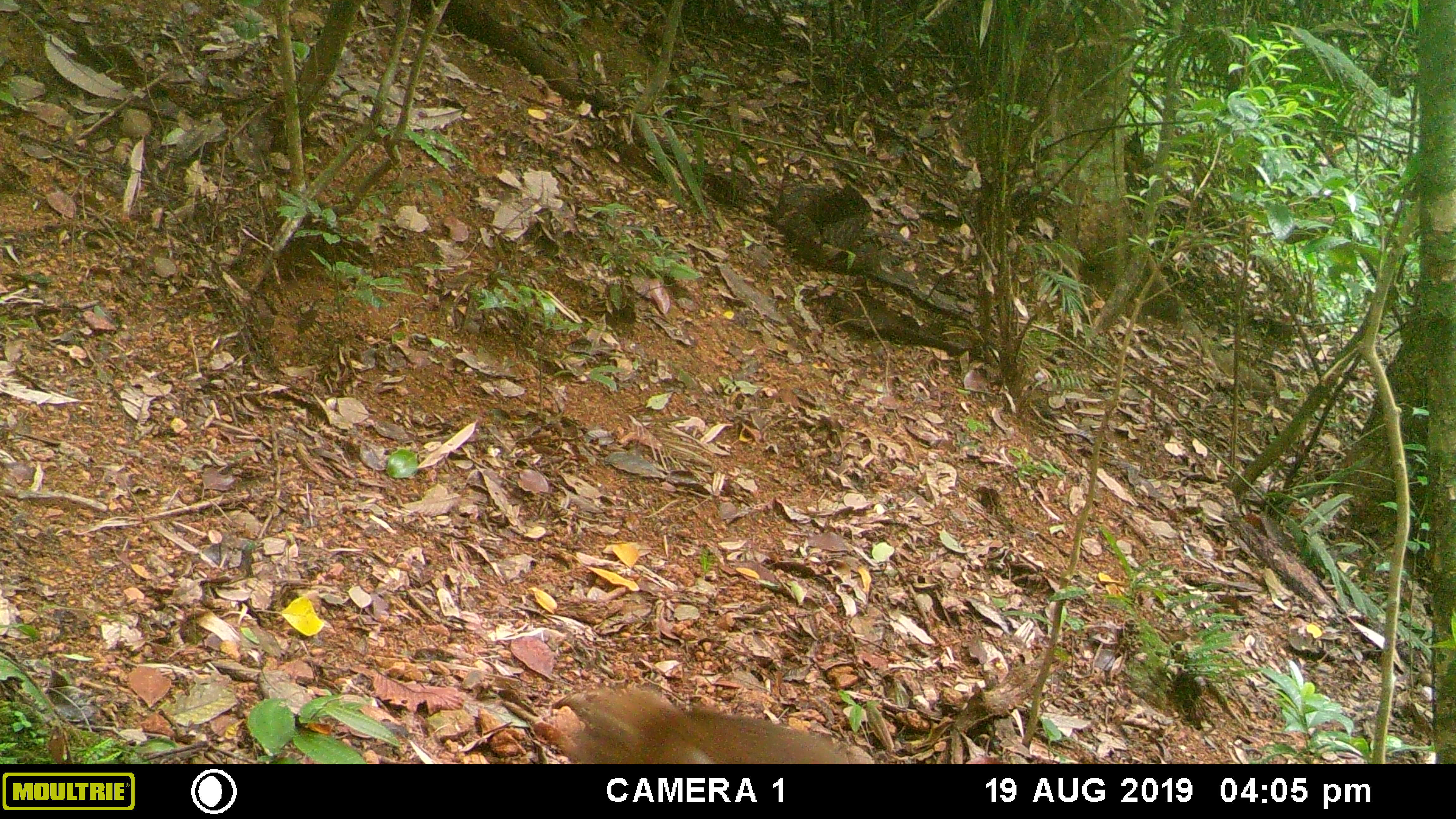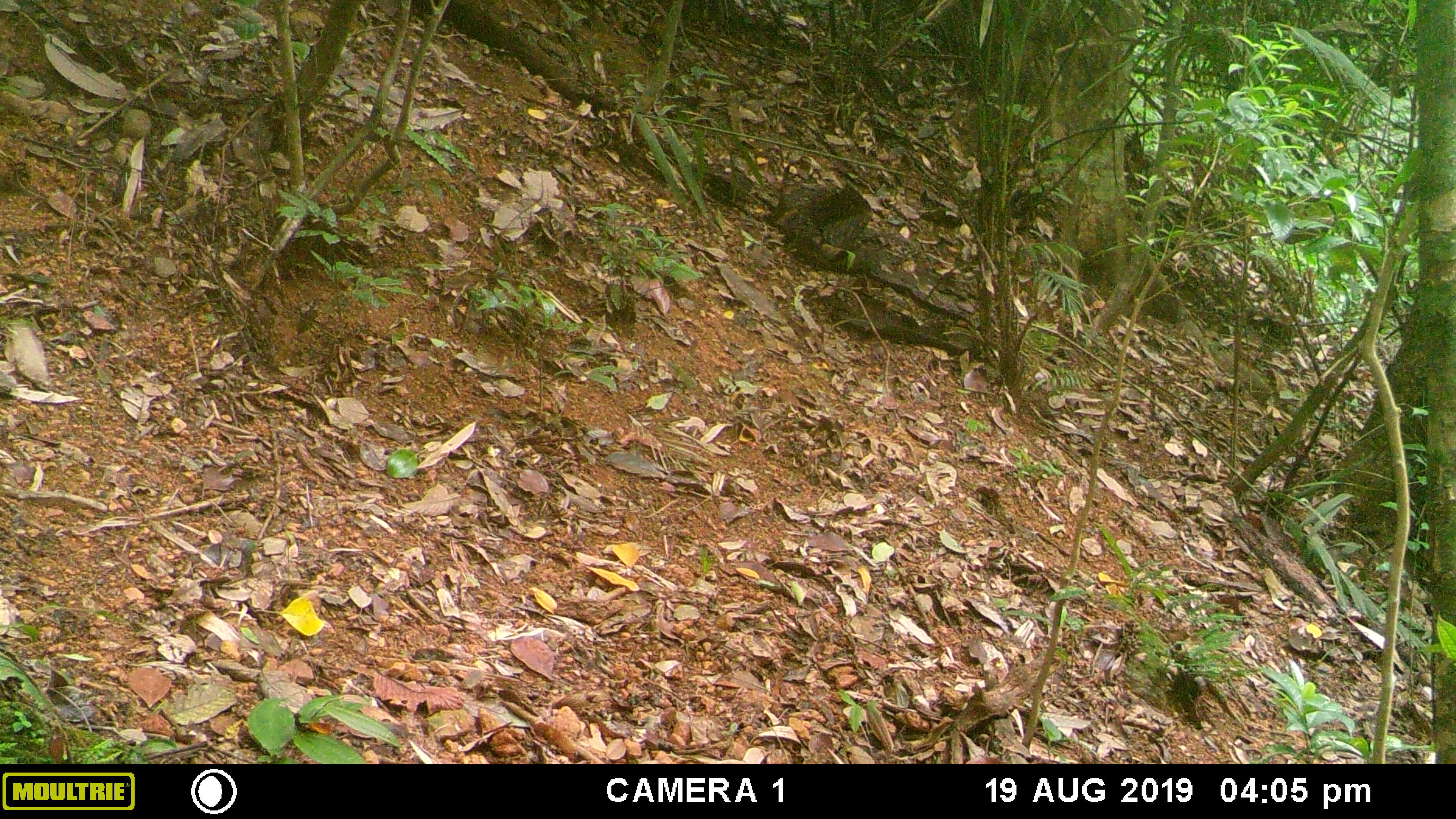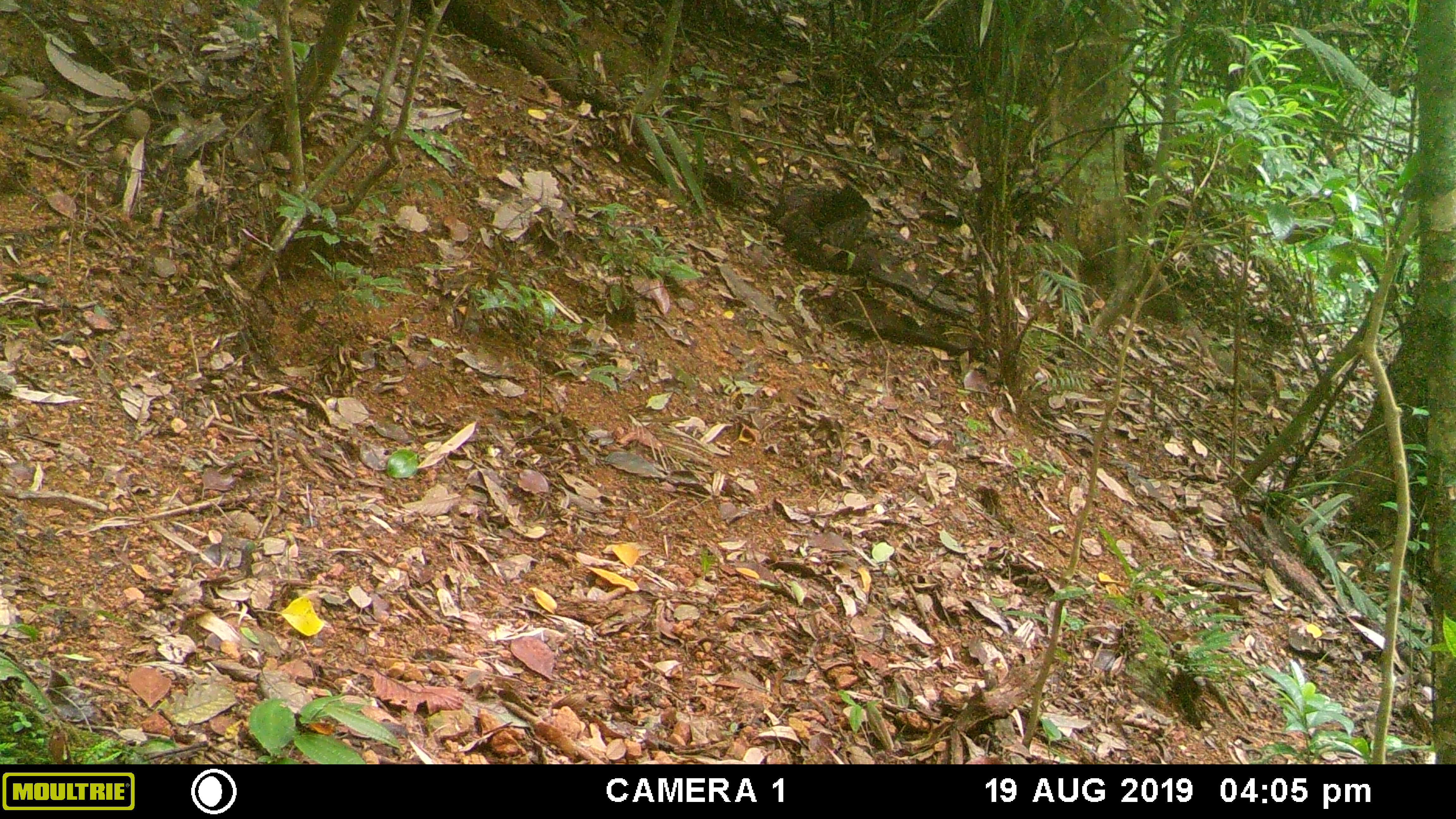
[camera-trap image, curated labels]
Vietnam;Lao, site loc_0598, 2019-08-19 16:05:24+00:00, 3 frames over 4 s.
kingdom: Animalia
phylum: Chordata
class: Mammalia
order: Primates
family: Cercopithecidae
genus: Macaca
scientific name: Macaca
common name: macaques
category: assam or rhesus macaque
Assam or rhesus macaque (macaques) (Macaca). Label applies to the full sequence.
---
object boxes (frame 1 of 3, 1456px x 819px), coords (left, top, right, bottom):
assam or rhesus macaque: (533, 689, 859, 764)